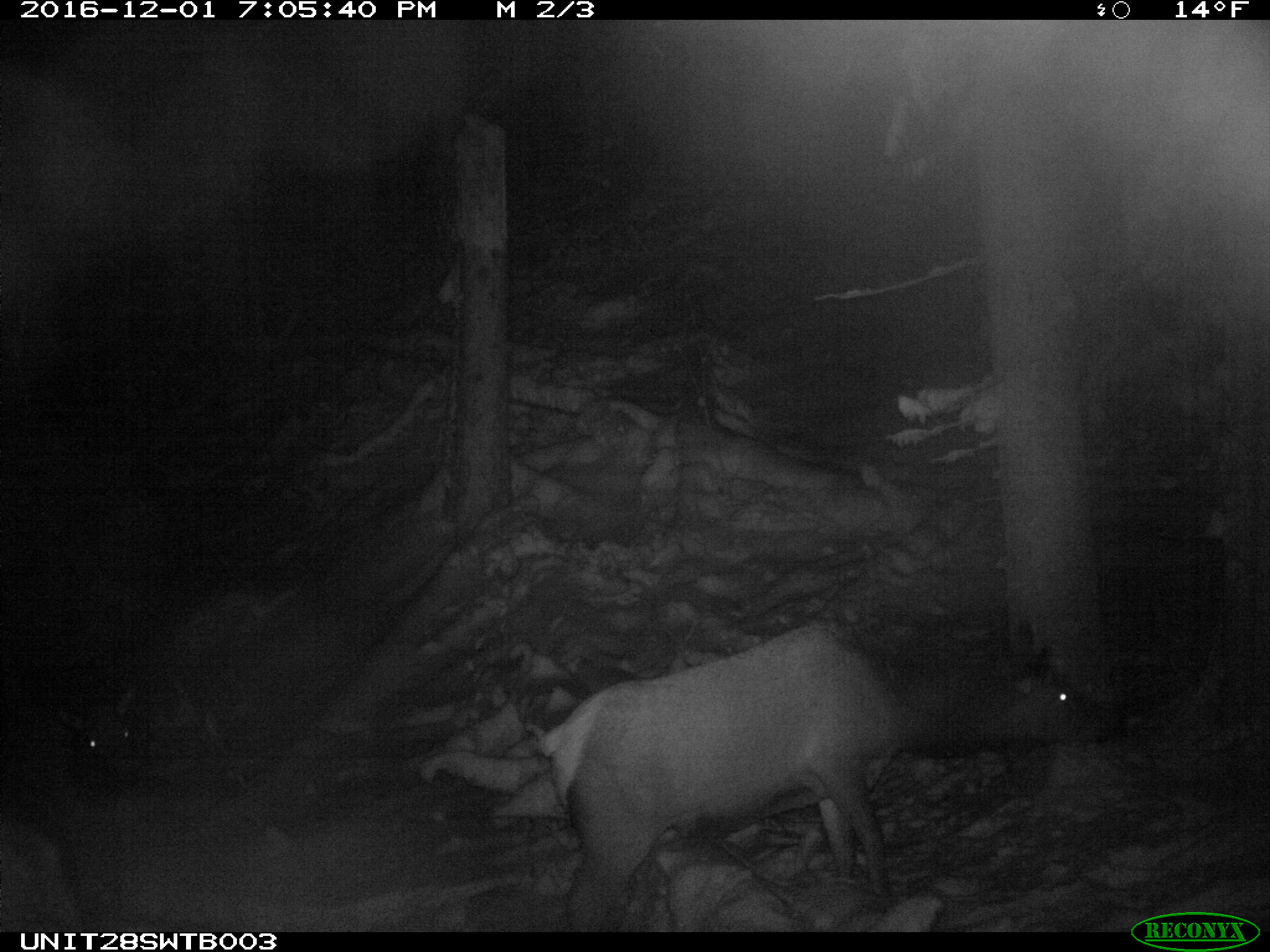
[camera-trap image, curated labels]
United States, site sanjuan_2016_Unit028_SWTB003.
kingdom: Animalia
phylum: Chordata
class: Mammalia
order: Artiodactyla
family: Cervidae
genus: Cervus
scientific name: Cervus elaphus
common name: red deer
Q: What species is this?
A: Cervus elaphus (red deer).